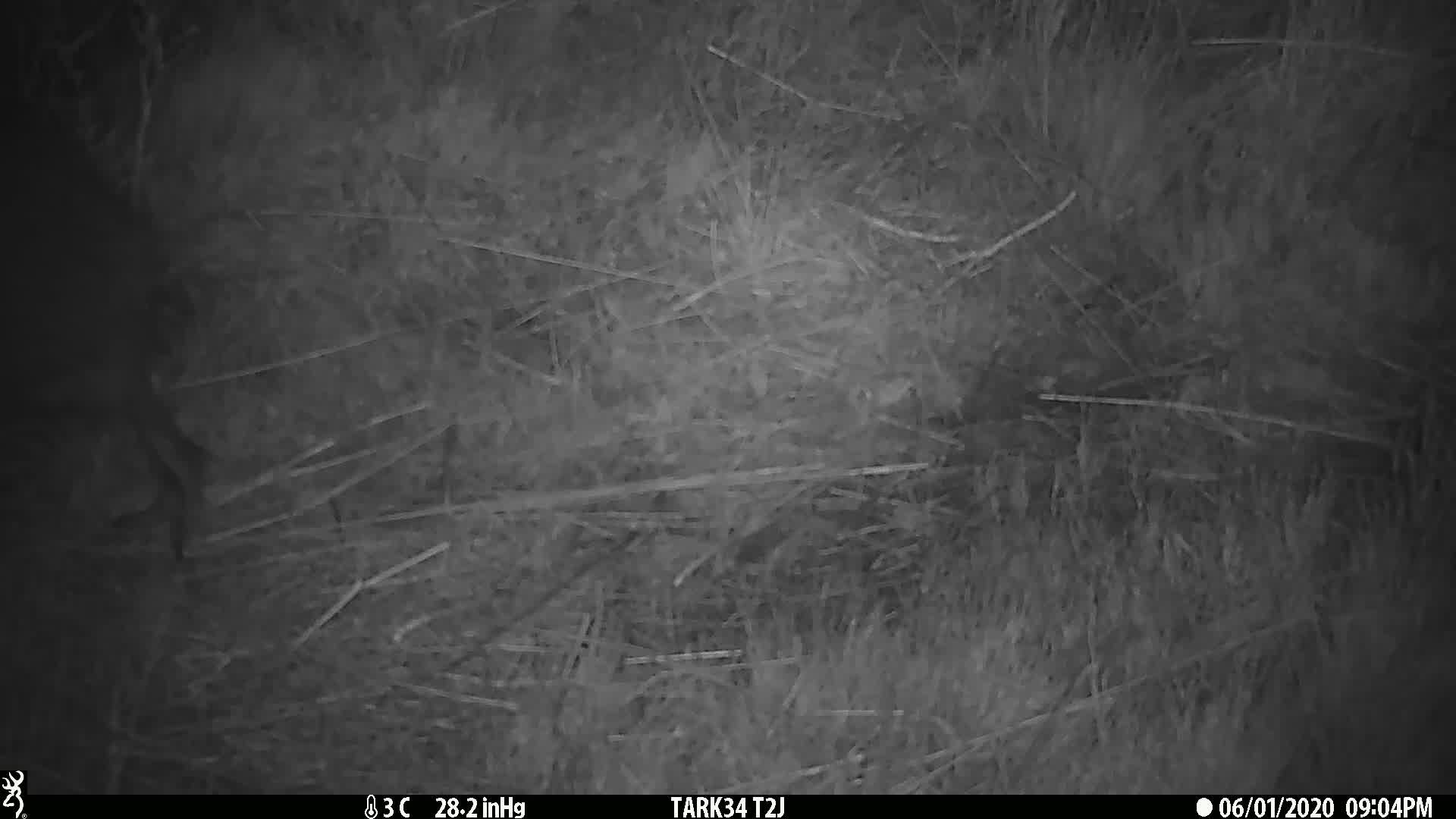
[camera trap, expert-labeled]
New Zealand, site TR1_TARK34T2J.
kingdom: Animalia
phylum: Chordata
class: Aves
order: Apterygiformes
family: Apterygidae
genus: Apteryx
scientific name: Apteryx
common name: kiwi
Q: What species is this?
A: Kiwi (Apteryx).